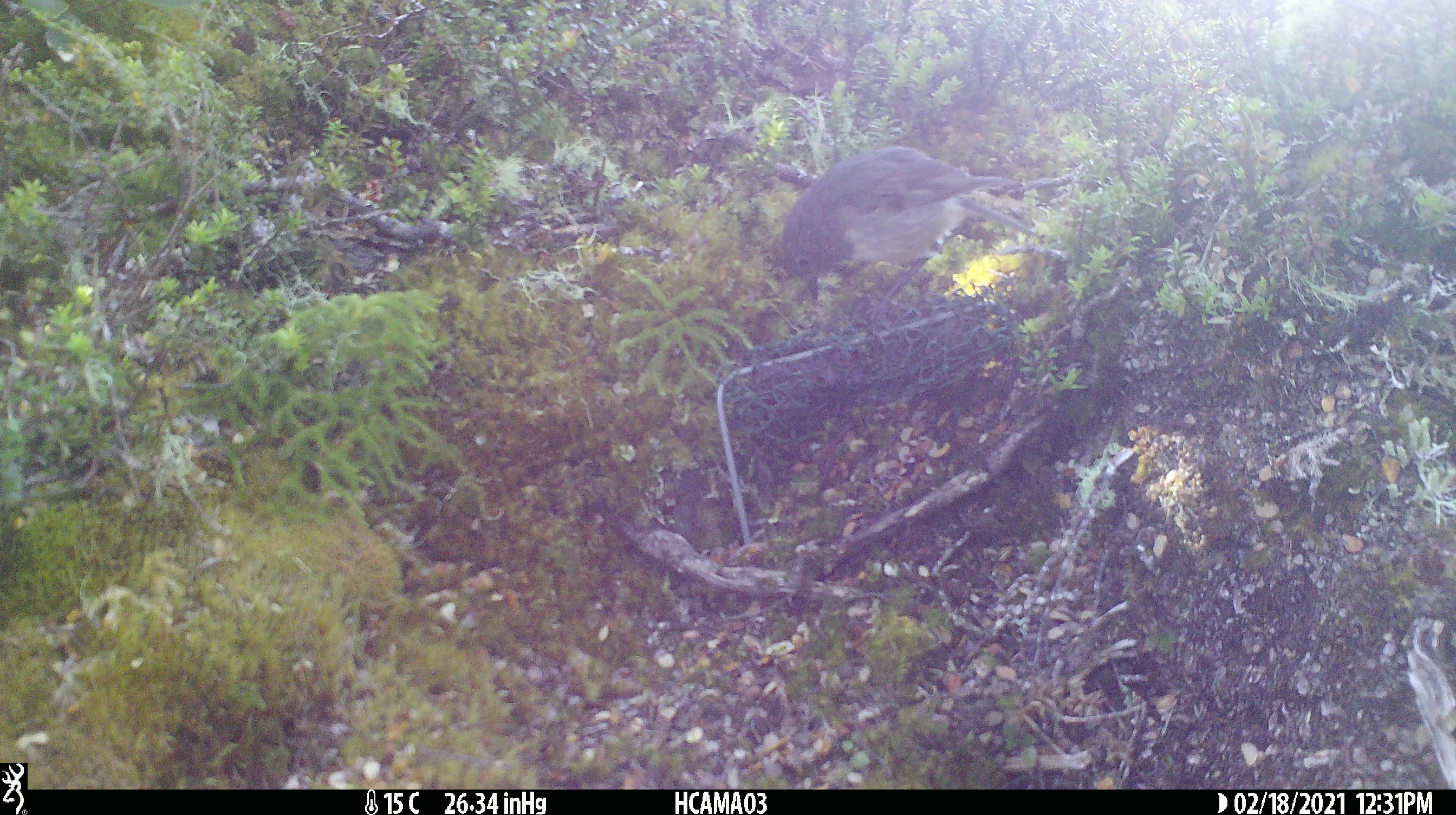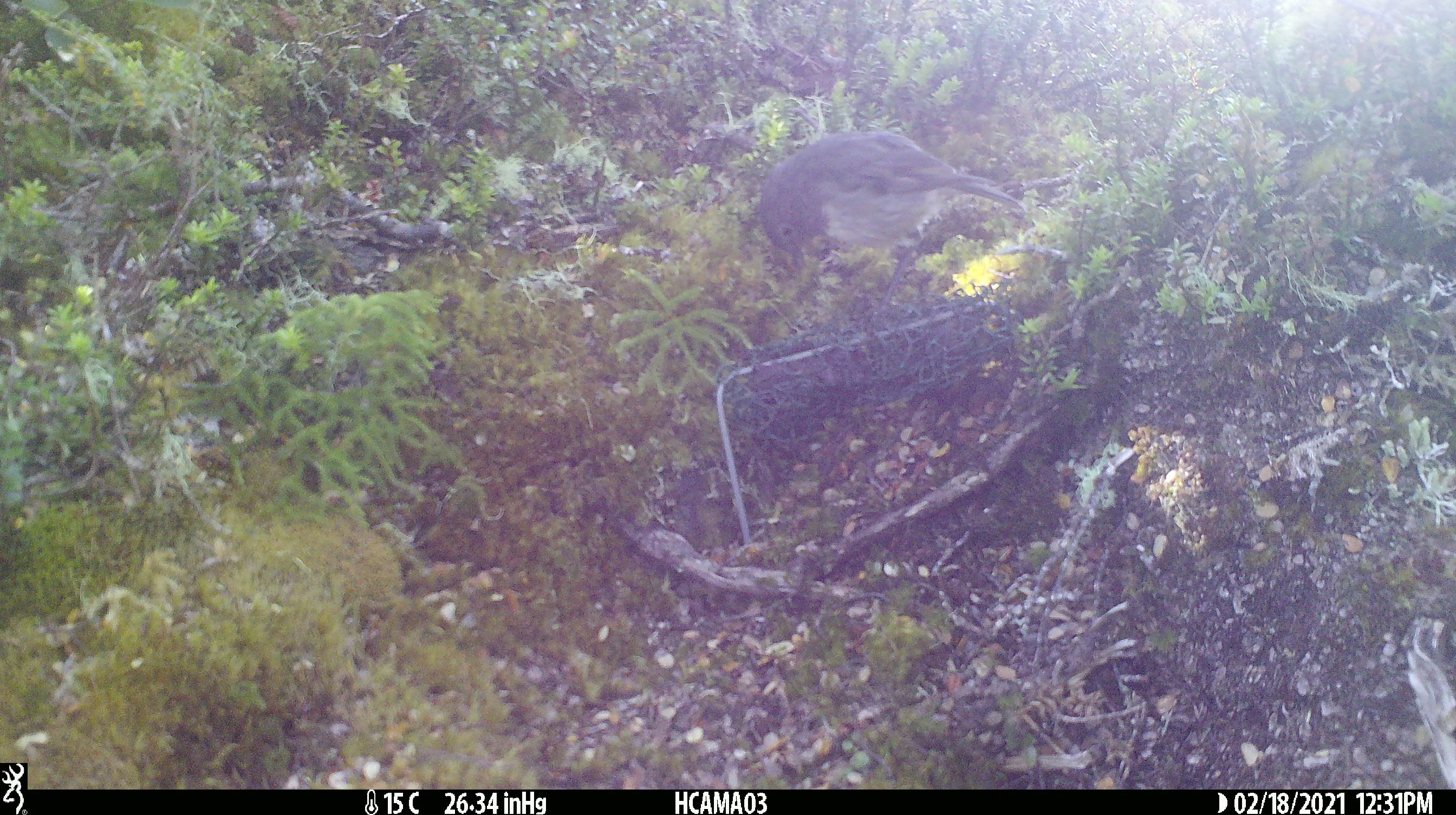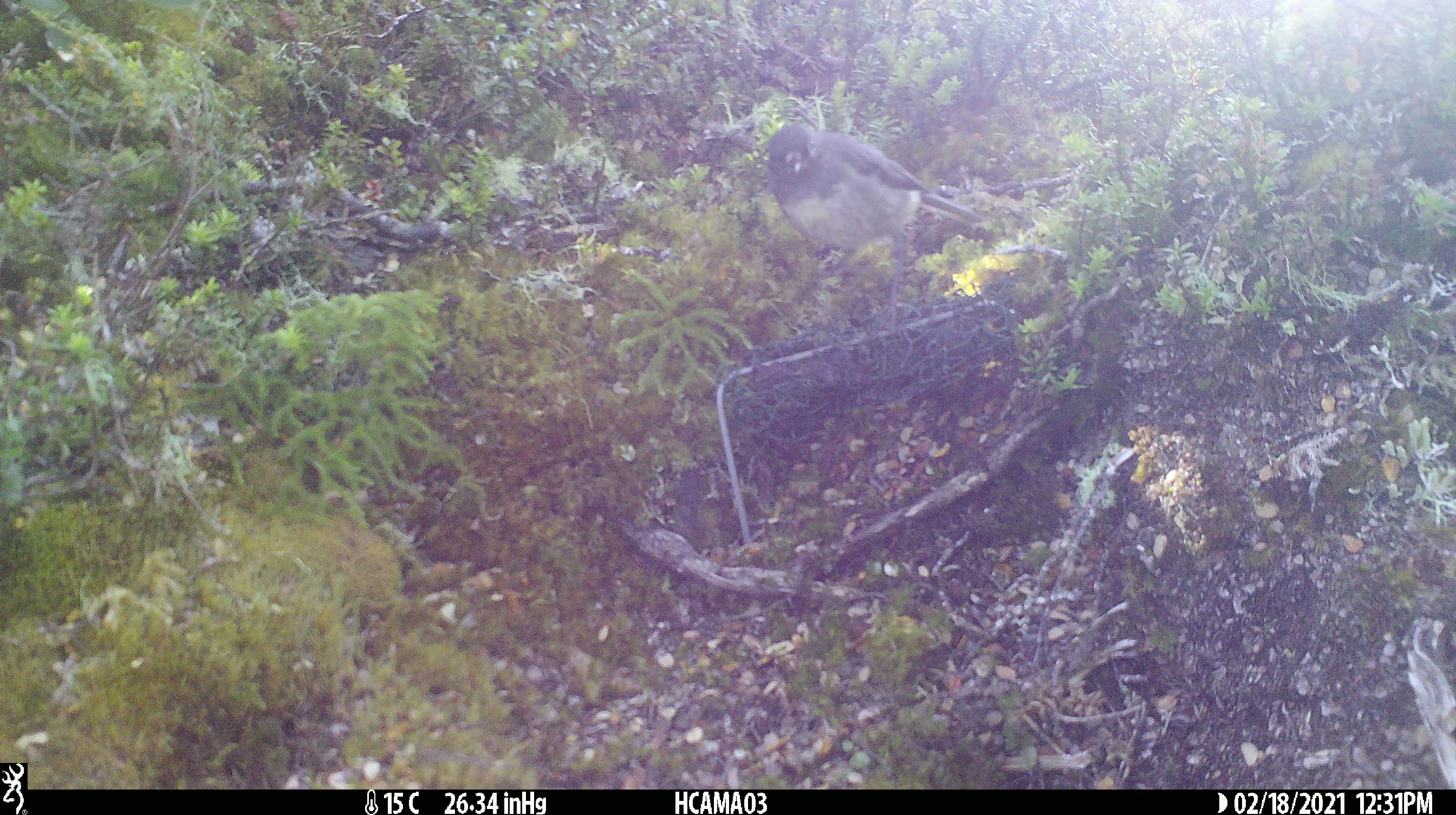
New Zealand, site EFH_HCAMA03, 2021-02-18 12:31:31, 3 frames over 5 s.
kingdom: Animalia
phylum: Chordata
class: Aves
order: Passeriformes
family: Petroicidae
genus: Petroica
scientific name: Petroica australis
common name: new zealand robin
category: robin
Robin (new zealand robin) (Petroica australis).